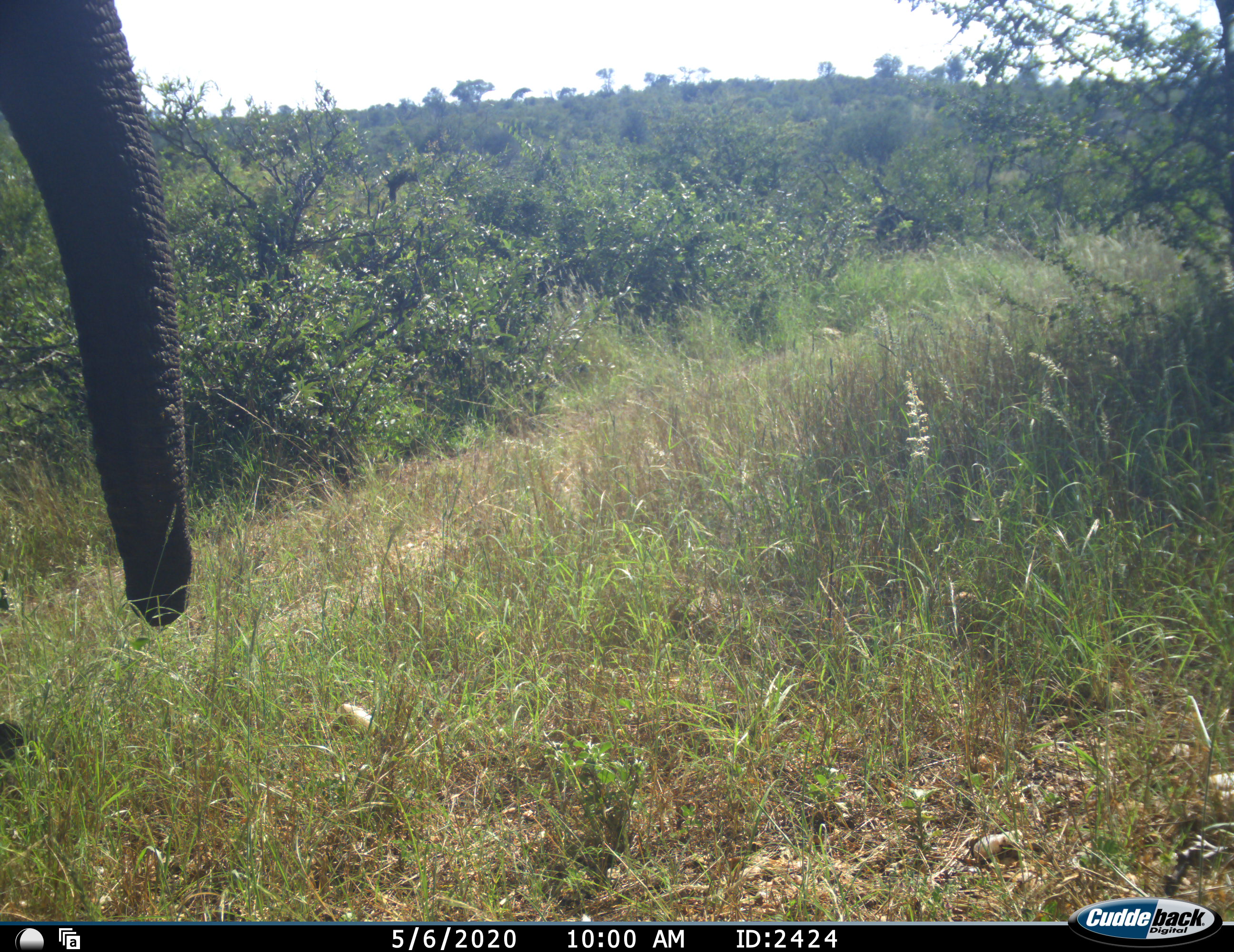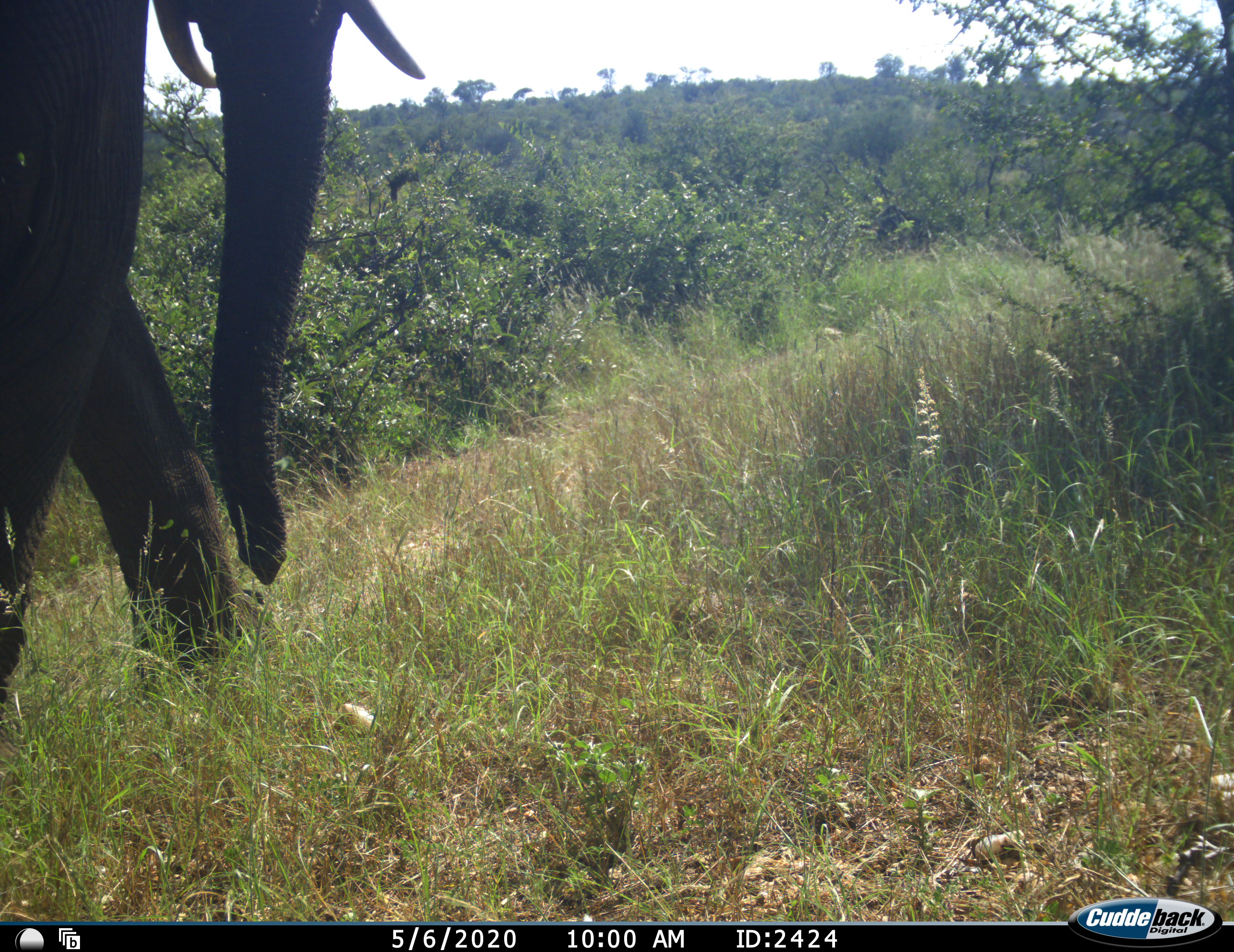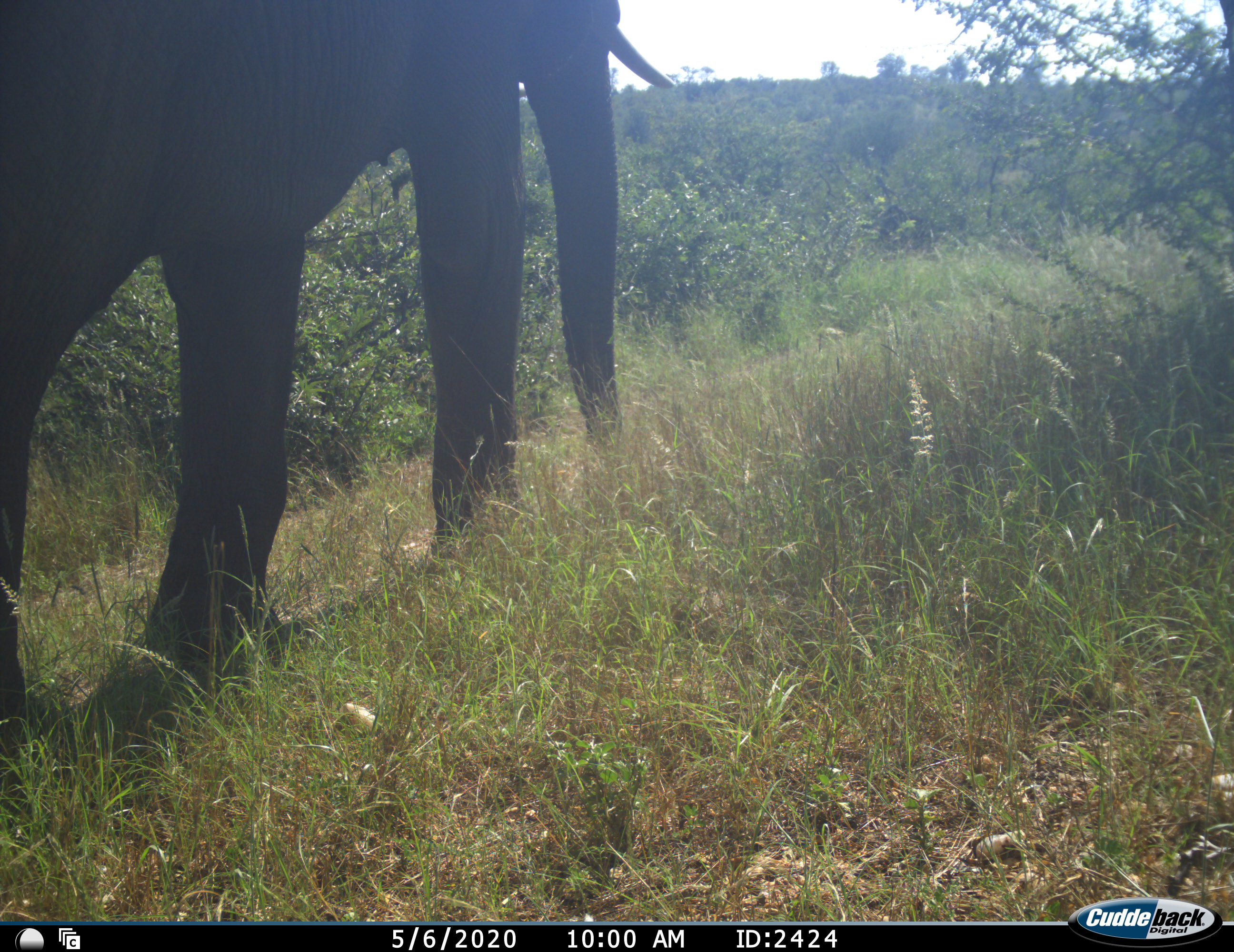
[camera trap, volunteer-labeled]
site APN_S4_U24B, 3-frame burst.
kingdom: Animalia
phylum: Chordata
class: Mammalia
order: Proboscidea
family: Elephantidae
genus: Loxodonta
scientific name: Loxodonta africana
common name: african bush elephant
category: elephant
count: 1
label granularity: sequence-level